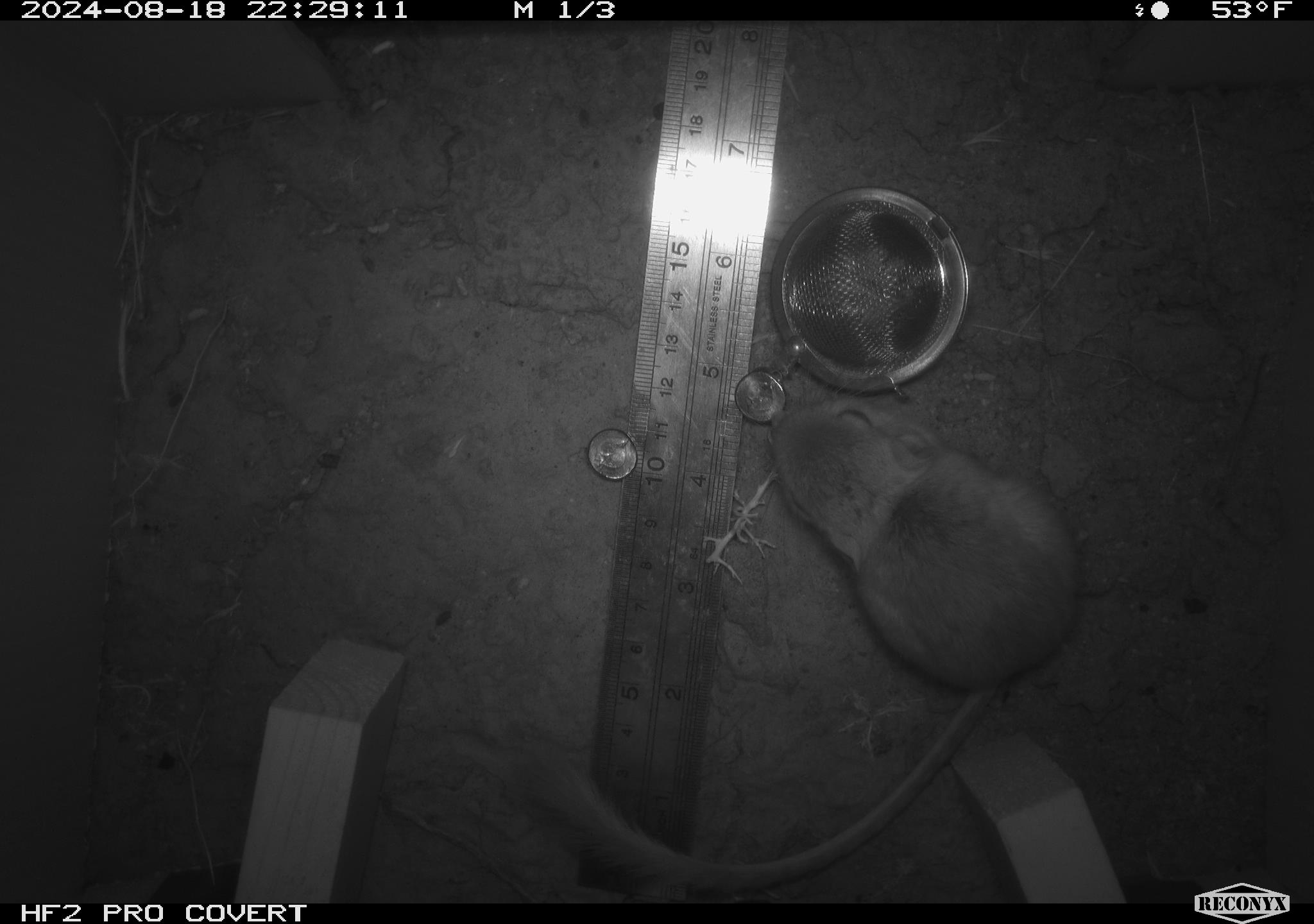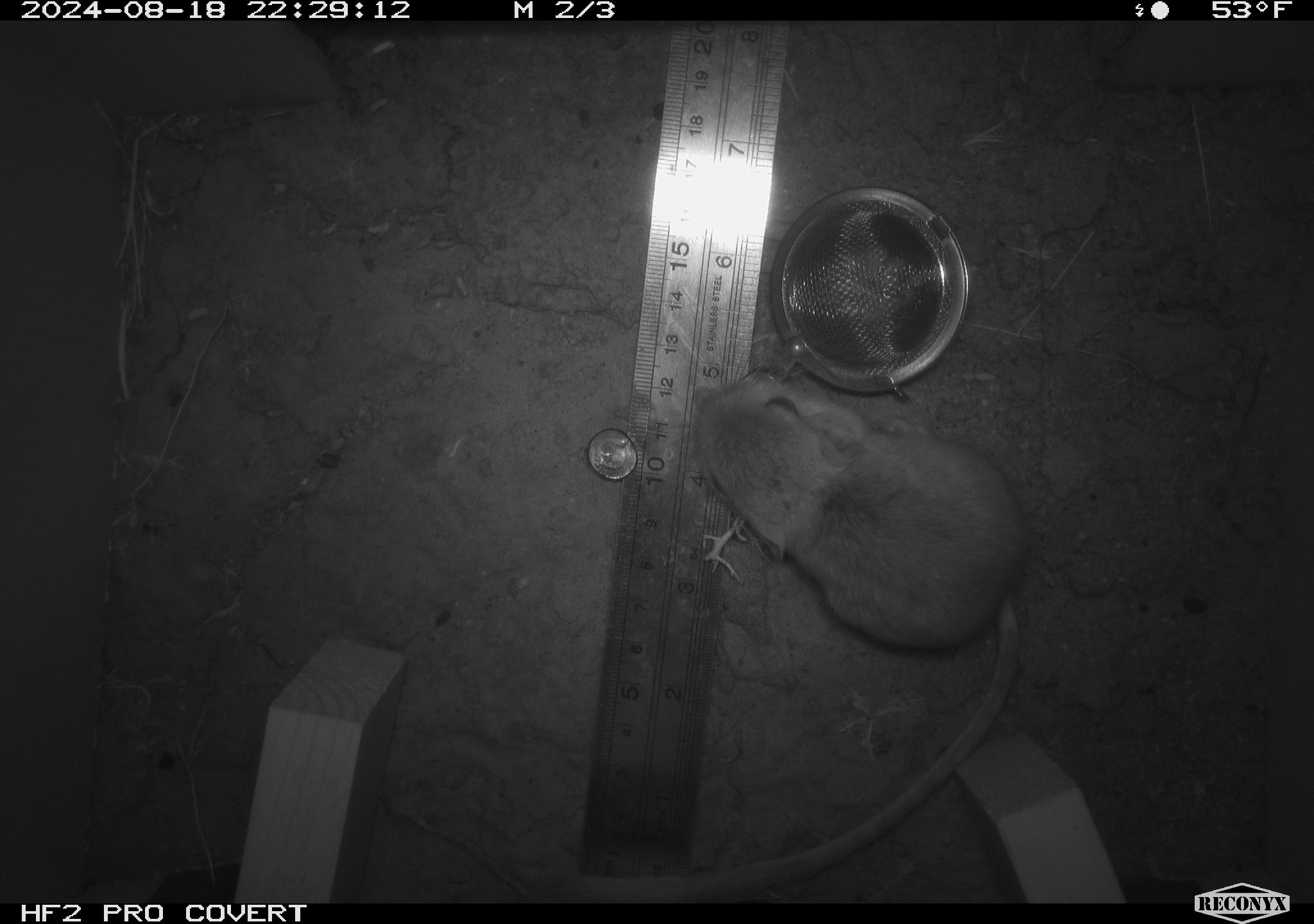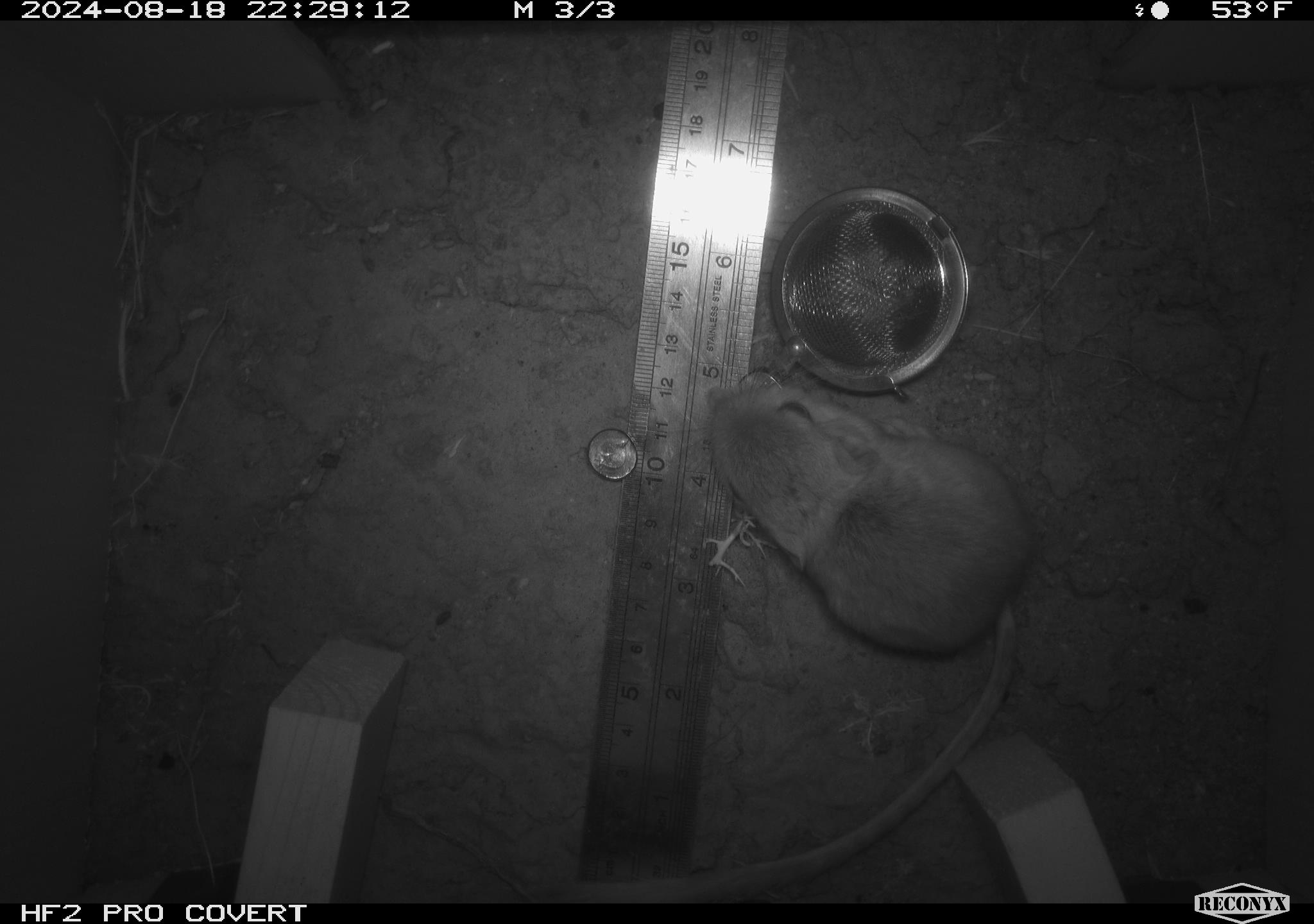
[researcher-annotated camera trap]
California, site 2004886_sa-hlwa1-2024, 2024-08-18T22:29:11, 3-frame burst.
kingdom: Animalia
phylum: Chordata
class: Mammalia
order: Rodentia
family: Heteromyidae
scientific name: Heteromyidae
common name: kangaroo rats and pocket mice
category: heteromyidae family